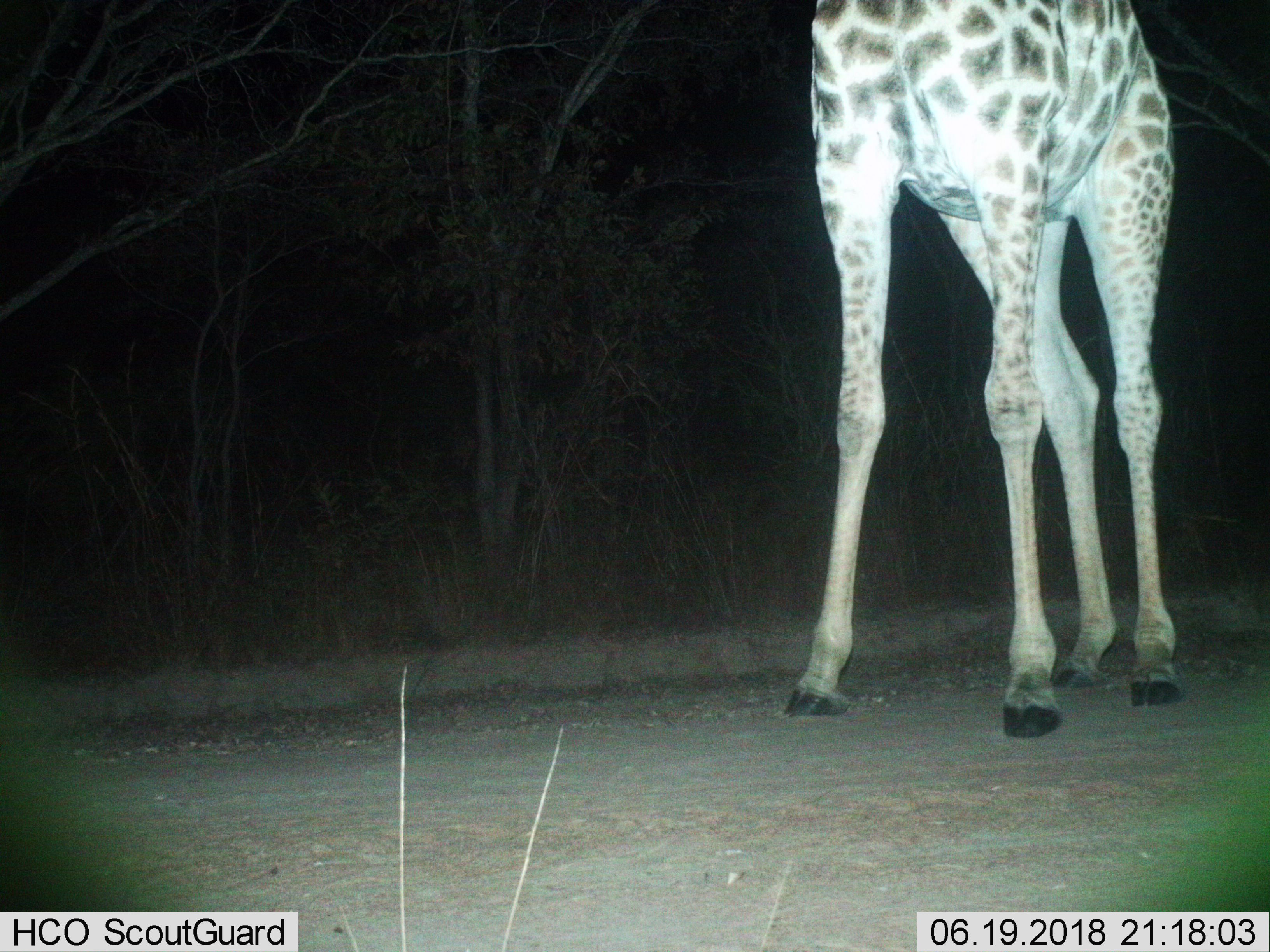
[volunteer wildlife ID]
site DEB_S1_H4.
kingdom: Animalia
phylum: Chordata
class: Mammalia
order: Artiodactyla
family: Giraffidae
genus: Giraffa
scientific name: Giraffa camelopardalis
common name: giraffe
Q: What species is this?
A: Giraffe (Giraffa camelopardalis).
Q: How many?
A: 1.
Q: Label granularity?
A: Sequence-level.